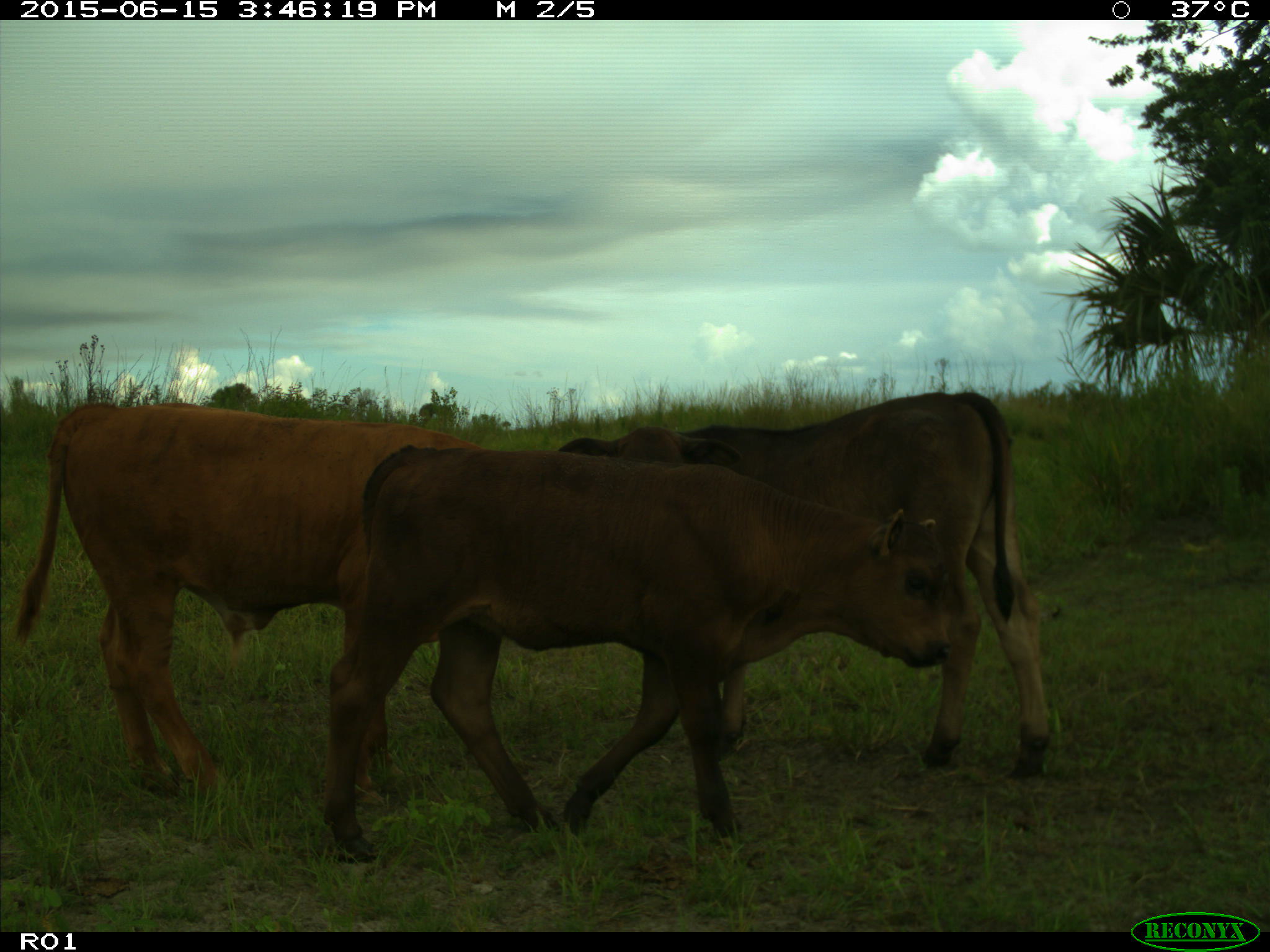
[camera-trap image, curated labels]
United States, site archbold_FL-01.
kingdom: Animalia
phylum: Chordata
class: Mammalia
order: Artiodactyla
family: Bovidae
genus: Bos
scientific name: Bos taurus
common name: domestic cow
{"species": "Bos taurus (domestic cow)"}